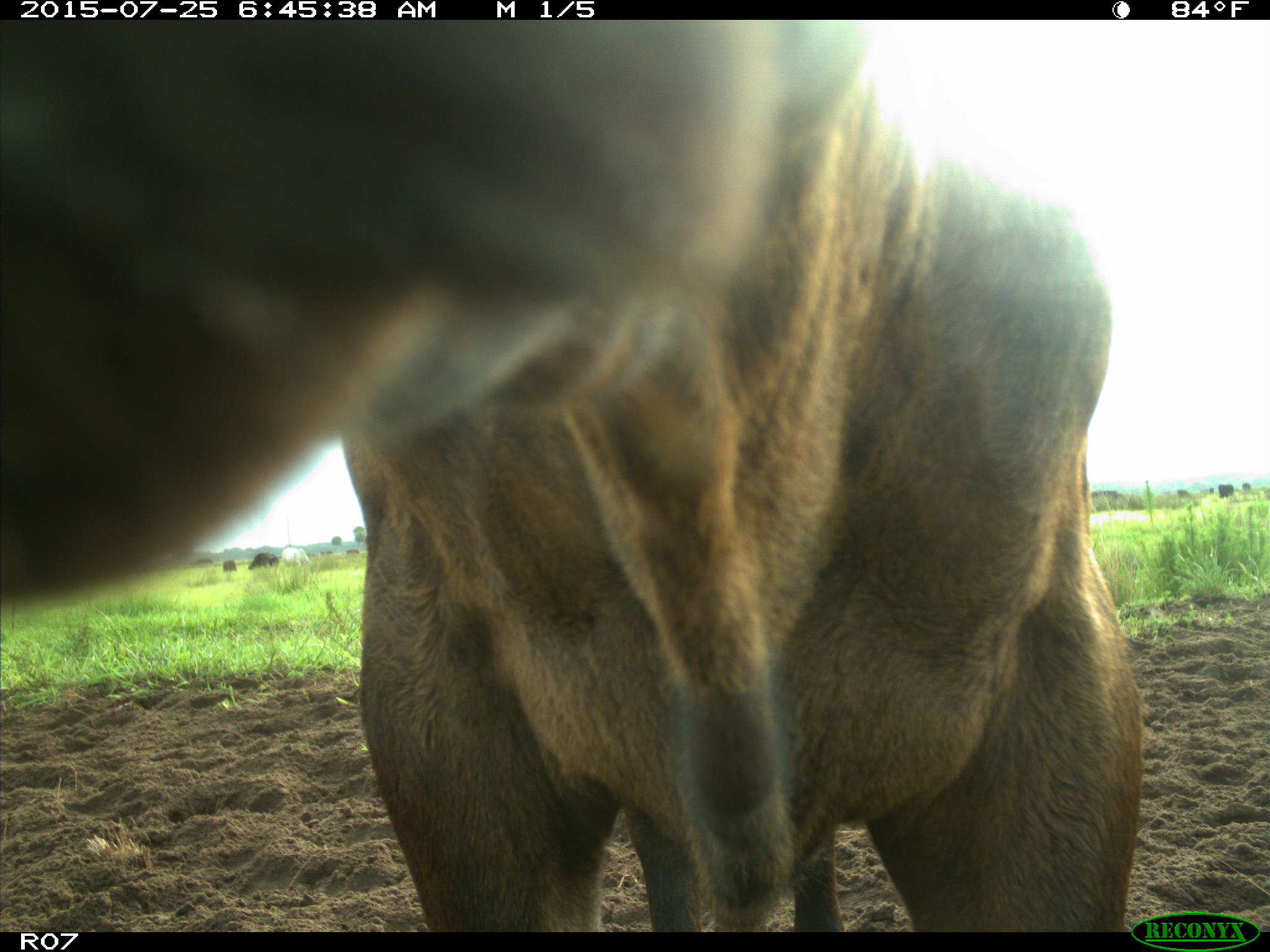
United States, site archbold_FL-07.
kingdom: Animalia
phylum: Chordata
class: Mammalia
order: Artiodactyla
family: Bovidae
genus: Bos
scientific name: Bos taurus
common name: domestic cow